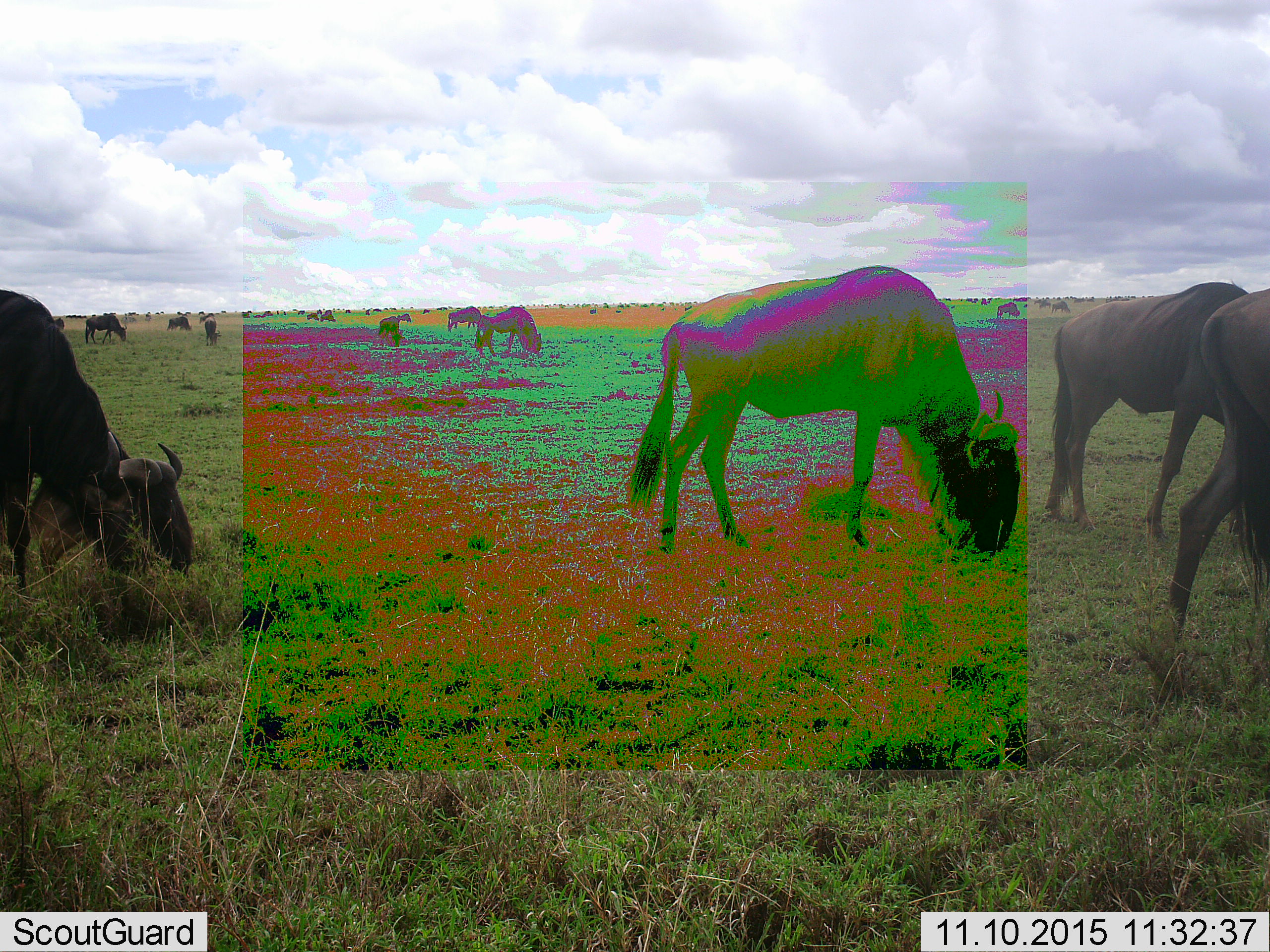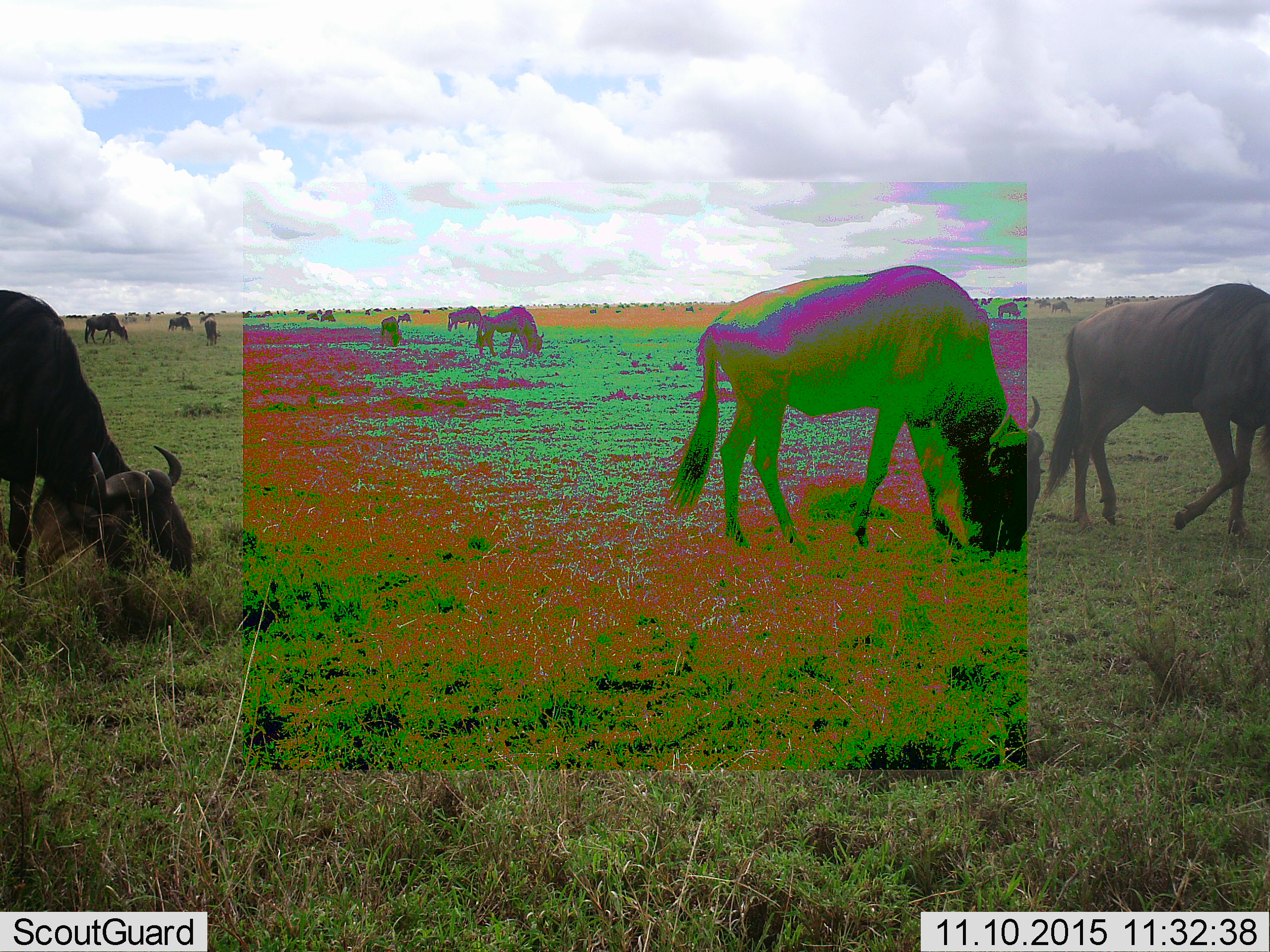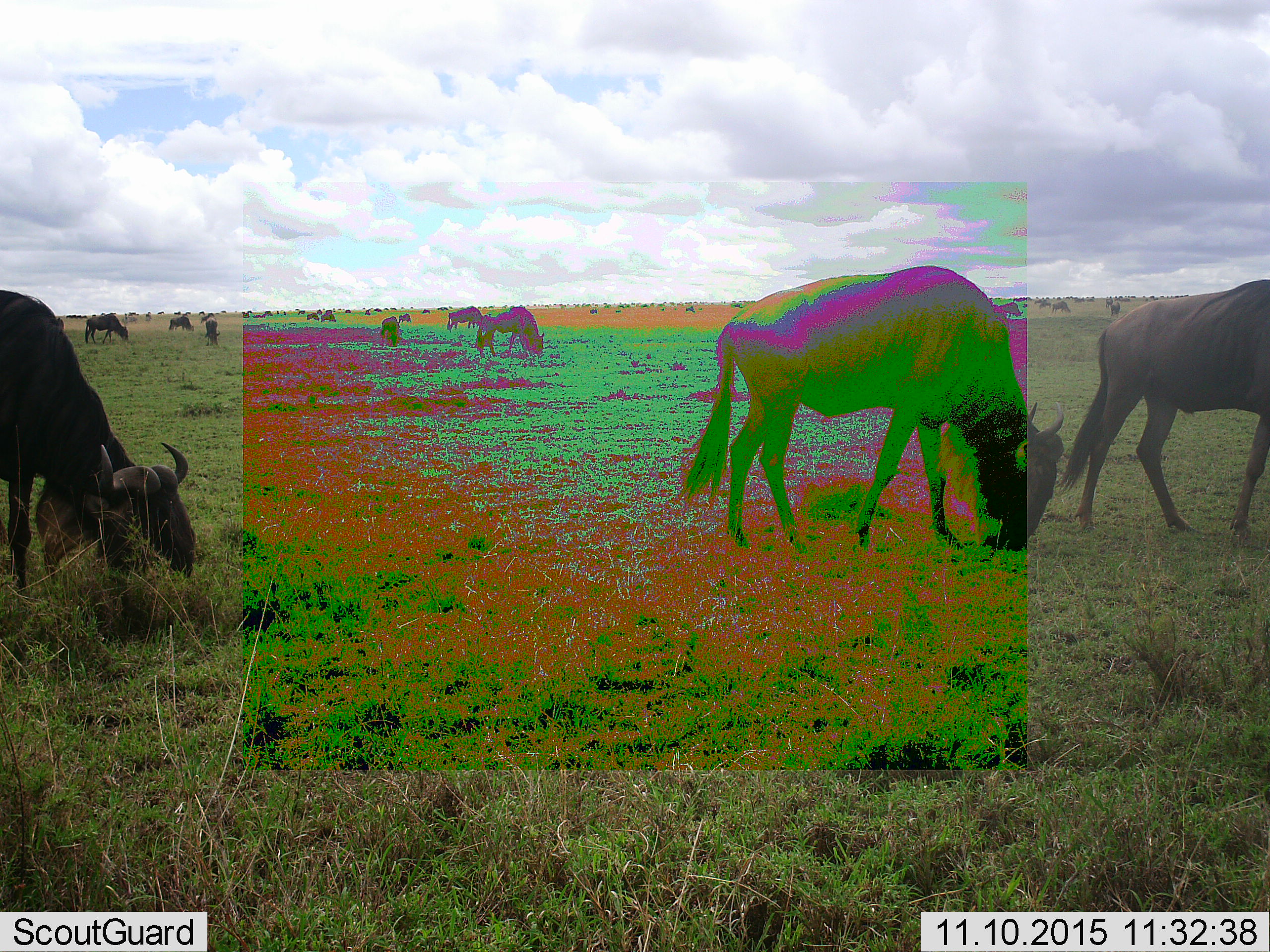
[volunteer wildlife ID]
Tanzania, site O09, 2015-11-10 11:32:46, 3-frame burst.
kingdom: Animalia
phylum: Chordata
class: Mammalia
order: Artiodactyla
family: Bovidae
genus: Connochaetes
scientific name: Connochaetes taurinus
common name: blue wildebeest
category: wildebeest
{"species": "wildebeest (blue wildebeest) (Connochaetes taurinus)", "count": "11-50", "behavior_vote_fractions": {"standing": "50%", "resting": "0%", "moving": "50%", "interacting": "0%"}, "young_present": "0%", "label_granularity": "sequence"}